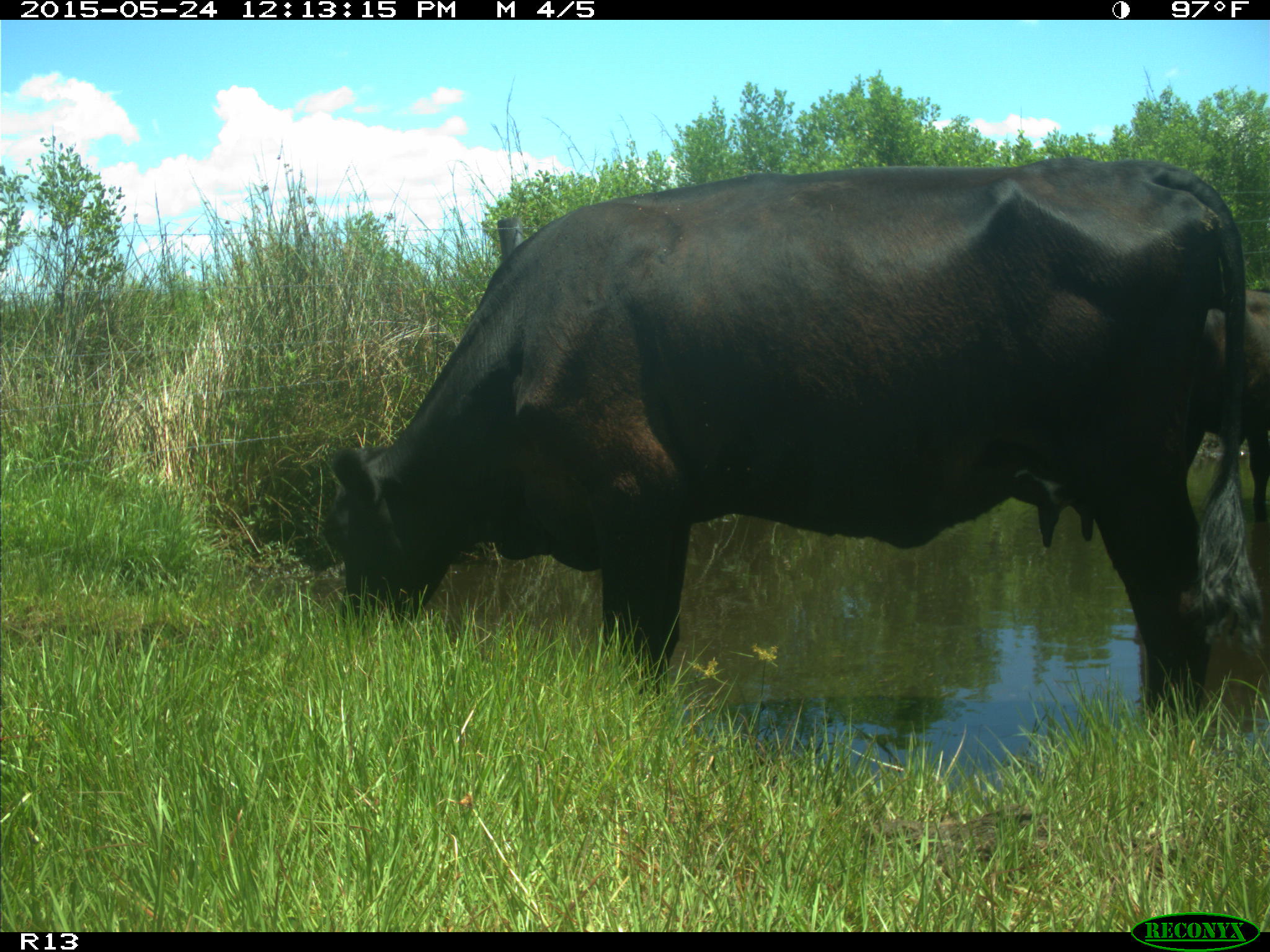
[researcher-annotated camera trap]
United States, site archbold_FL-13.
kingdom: Animalia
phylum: Chordata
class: Mammalia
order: Artiodactyla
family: Bovidae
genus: Bos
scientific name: Bos taurus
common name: domestic cow